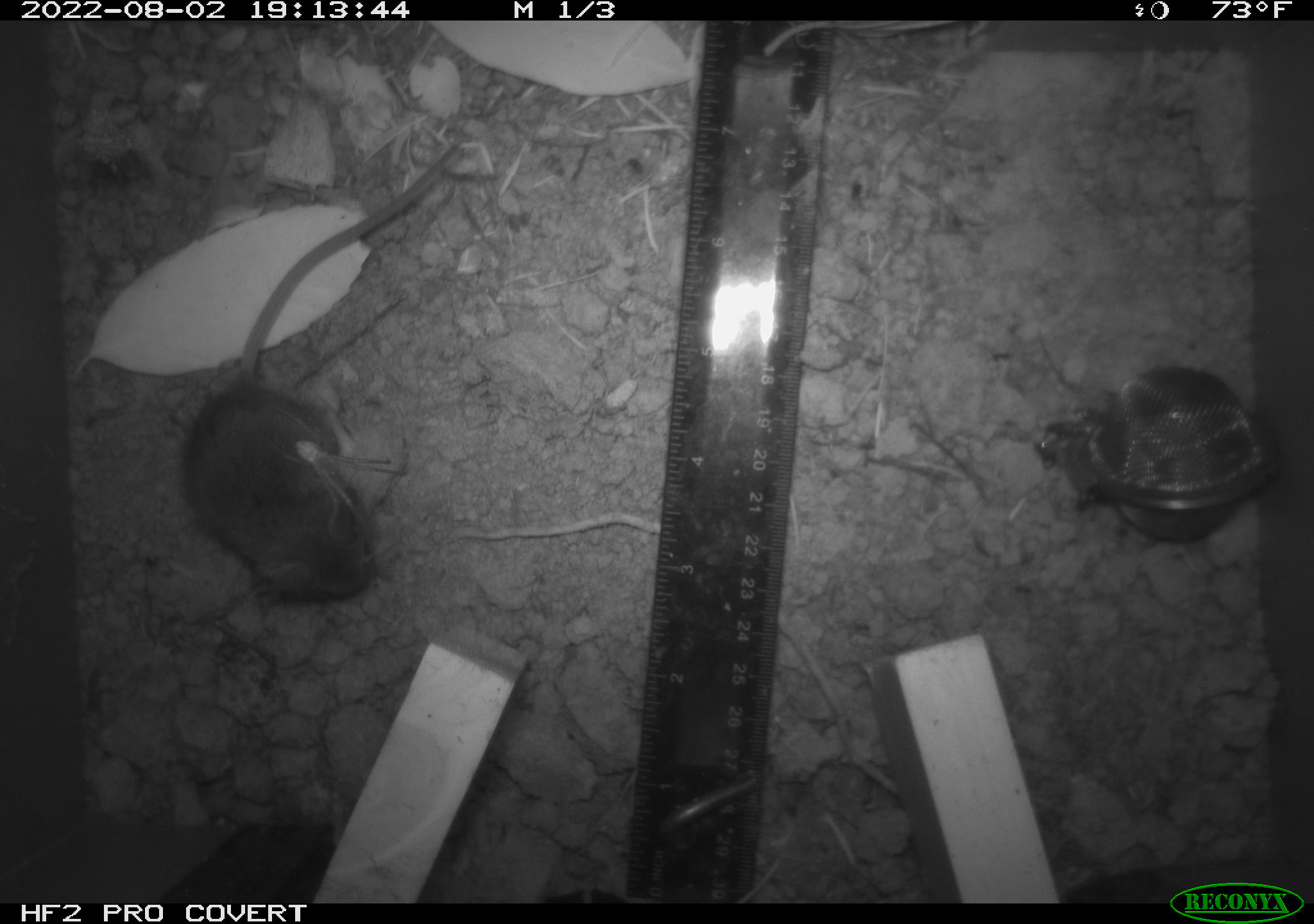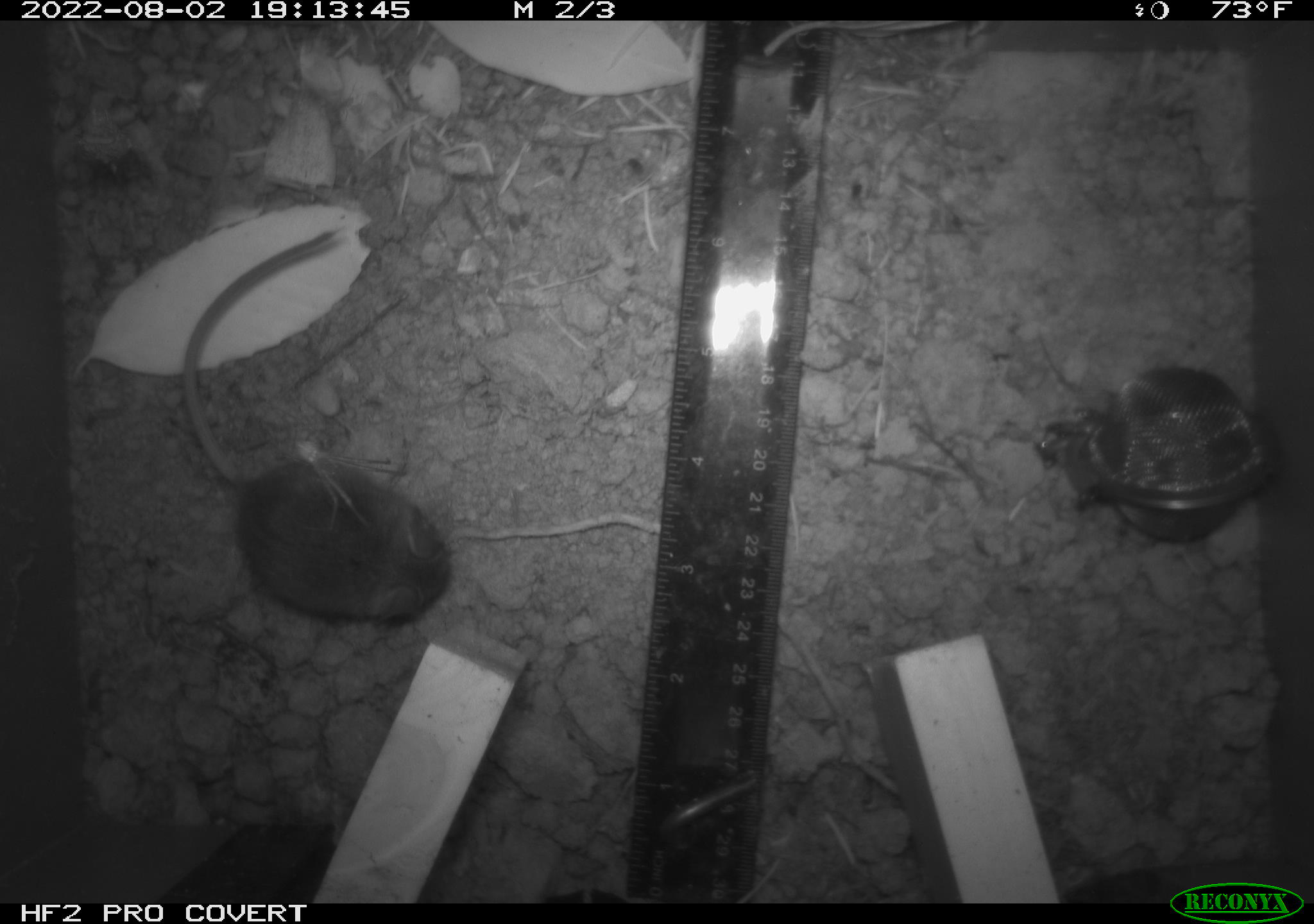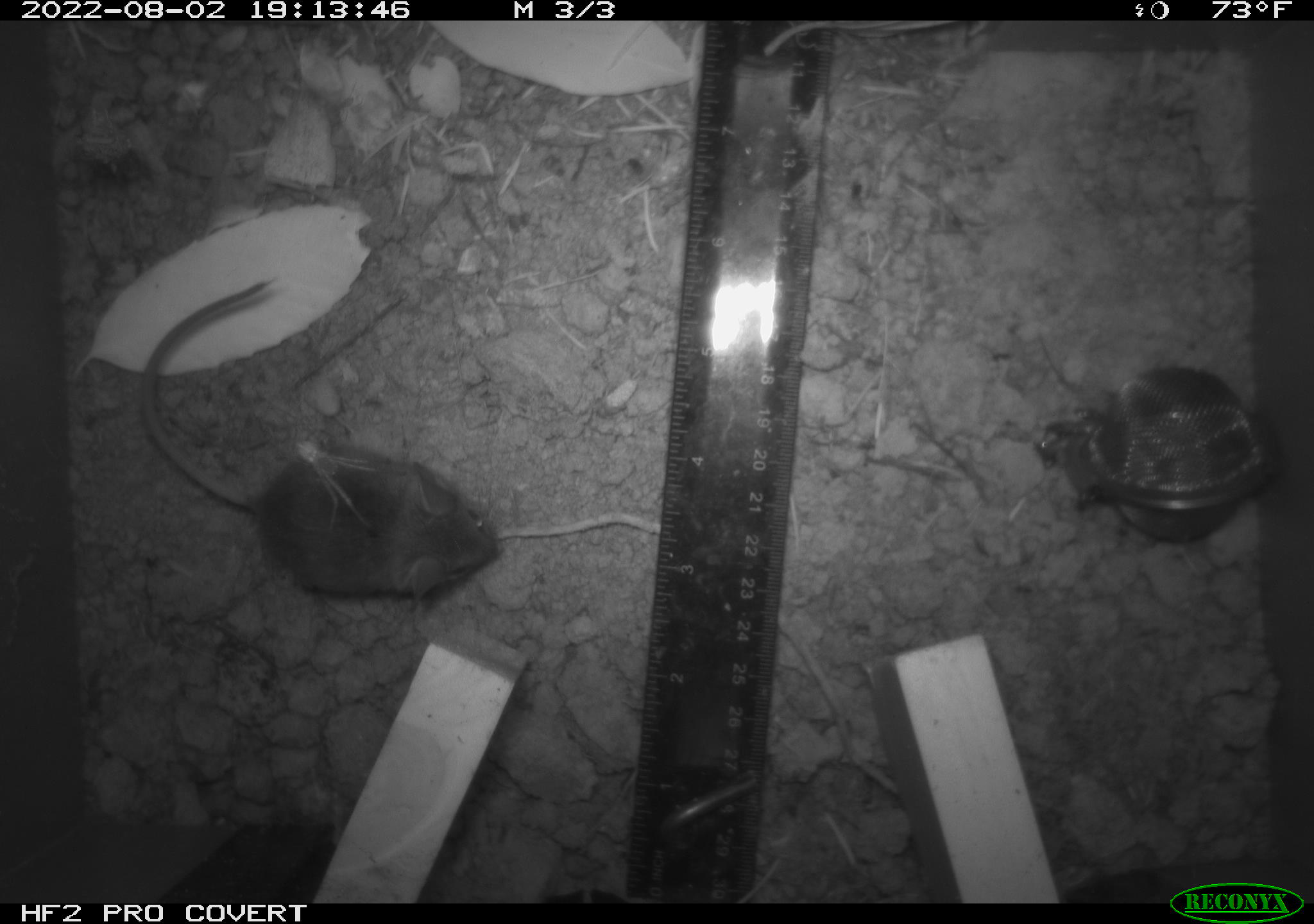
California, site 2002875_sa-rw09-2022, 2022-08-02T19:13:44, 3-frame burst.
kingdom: Animalia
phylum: Arthropoda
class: Arachnida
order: Araneae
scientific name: Araneae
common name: spider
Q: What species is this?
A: Spider (Araneae).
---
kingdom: Animalia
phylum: Chordata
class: Mammalia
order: Rodentia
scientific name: Rodentia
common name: rodent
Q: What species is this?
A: Rodent (Rodentia).